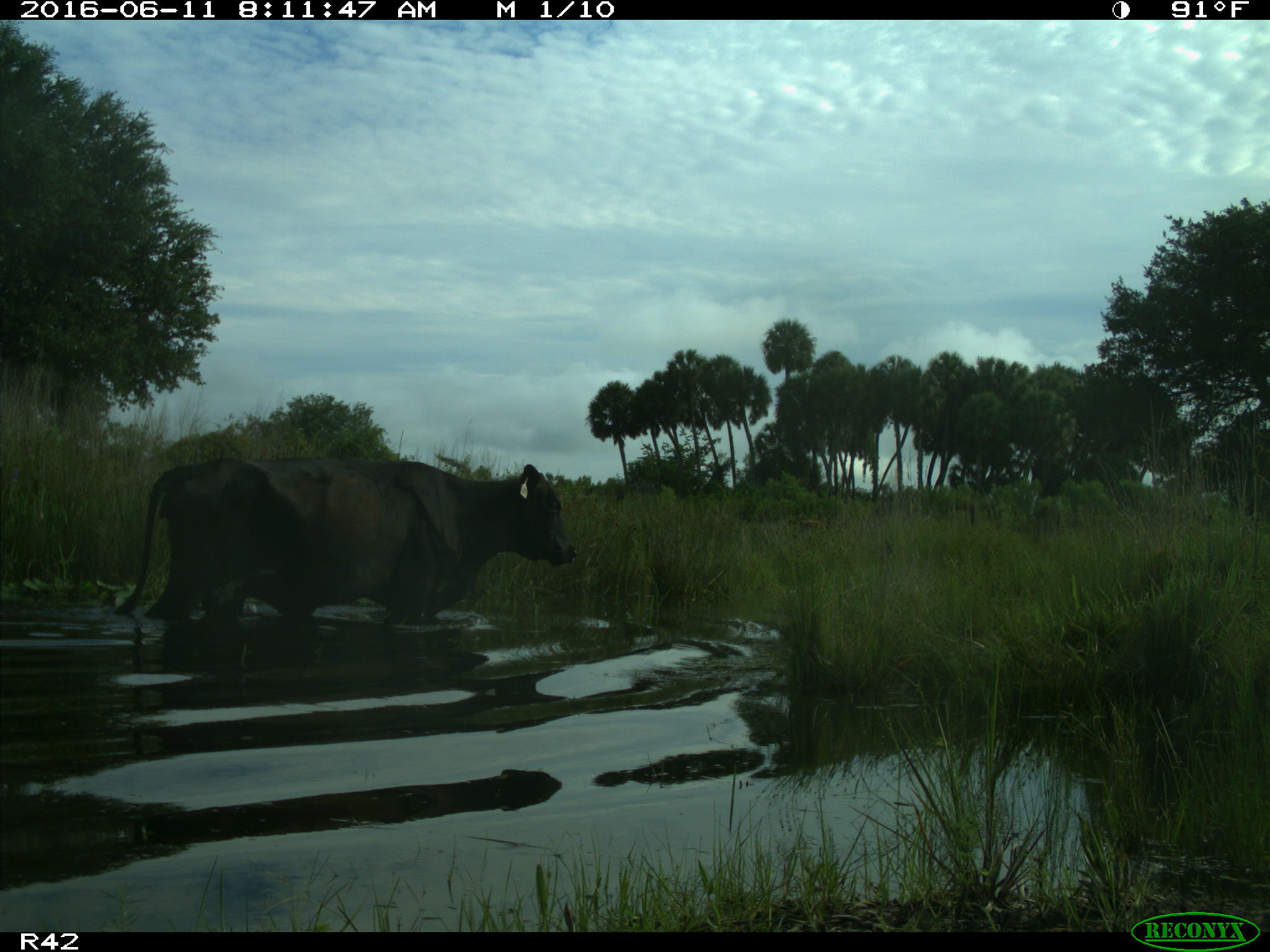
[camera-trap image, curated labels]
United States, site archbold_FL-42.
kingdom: Animalia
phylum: Chordata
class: Mammalia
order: Artiodactyla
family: Bovidae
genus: Bos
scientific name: Bos taurus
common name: domestic cow